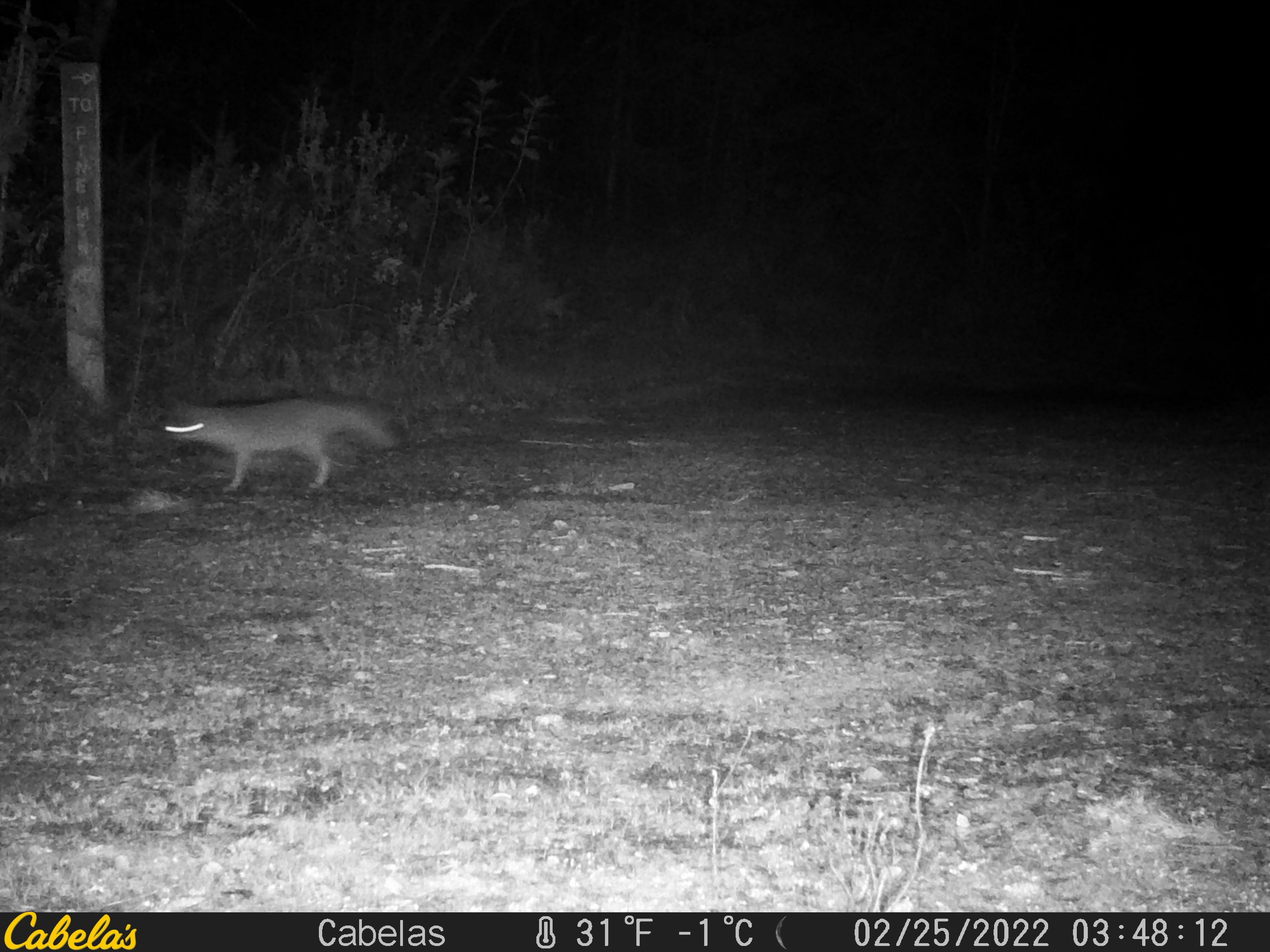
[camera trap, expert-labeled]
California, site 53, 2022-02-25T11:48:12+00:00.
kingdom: Animalia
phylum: Chordata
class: Mammalia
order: Carnivora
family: Canidae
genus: Urocyon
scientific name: Urocyon cinereoargenteus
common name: gray fox